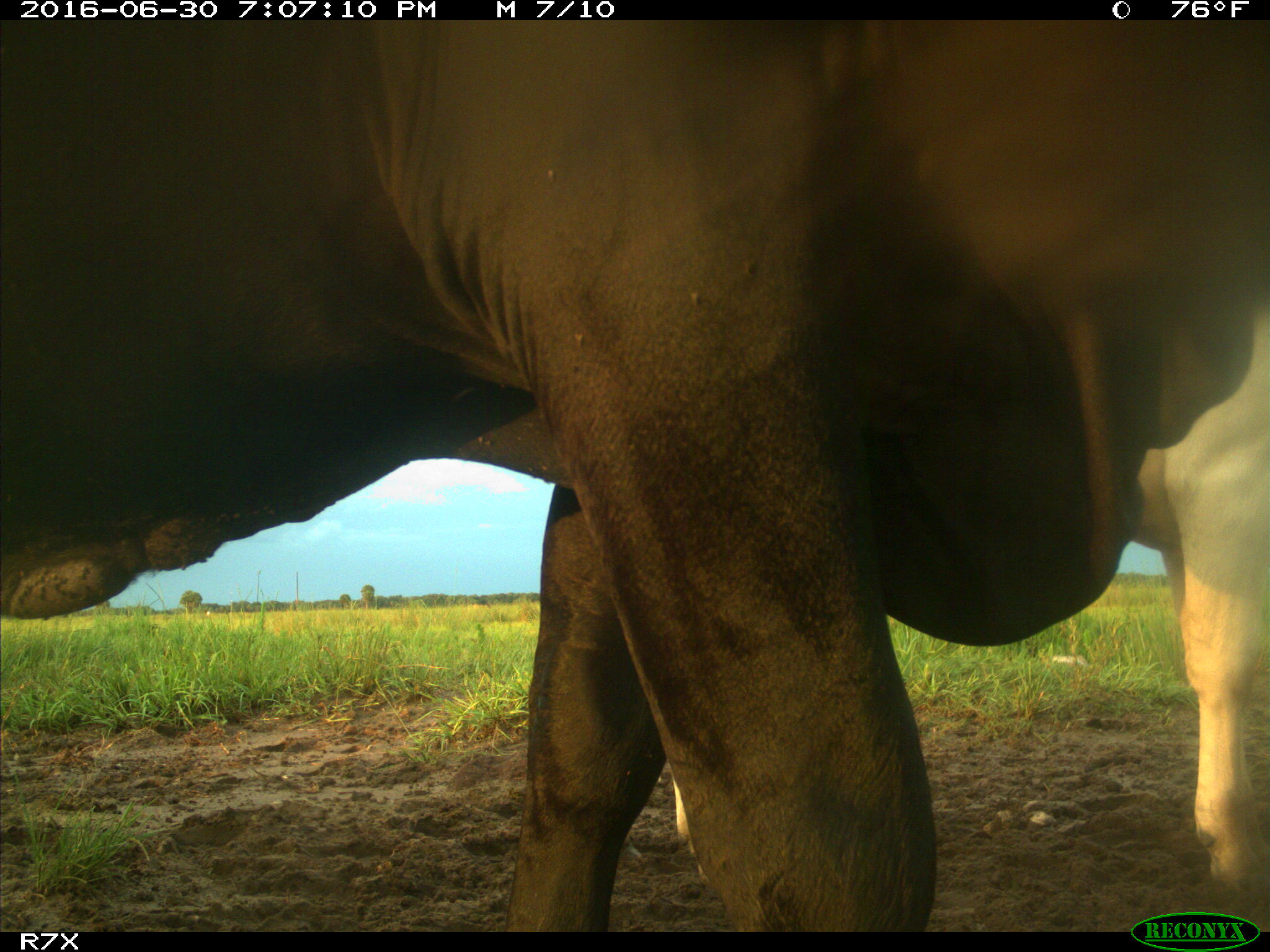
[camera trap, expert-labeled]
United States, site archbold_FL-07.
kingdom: Animalia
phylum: Chordata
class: Mammalia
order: Artiodactyla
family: Bovidae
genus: Bos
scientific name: Bos taurus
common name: domestic cow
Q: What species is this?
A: Bos taurus (domestic cow).